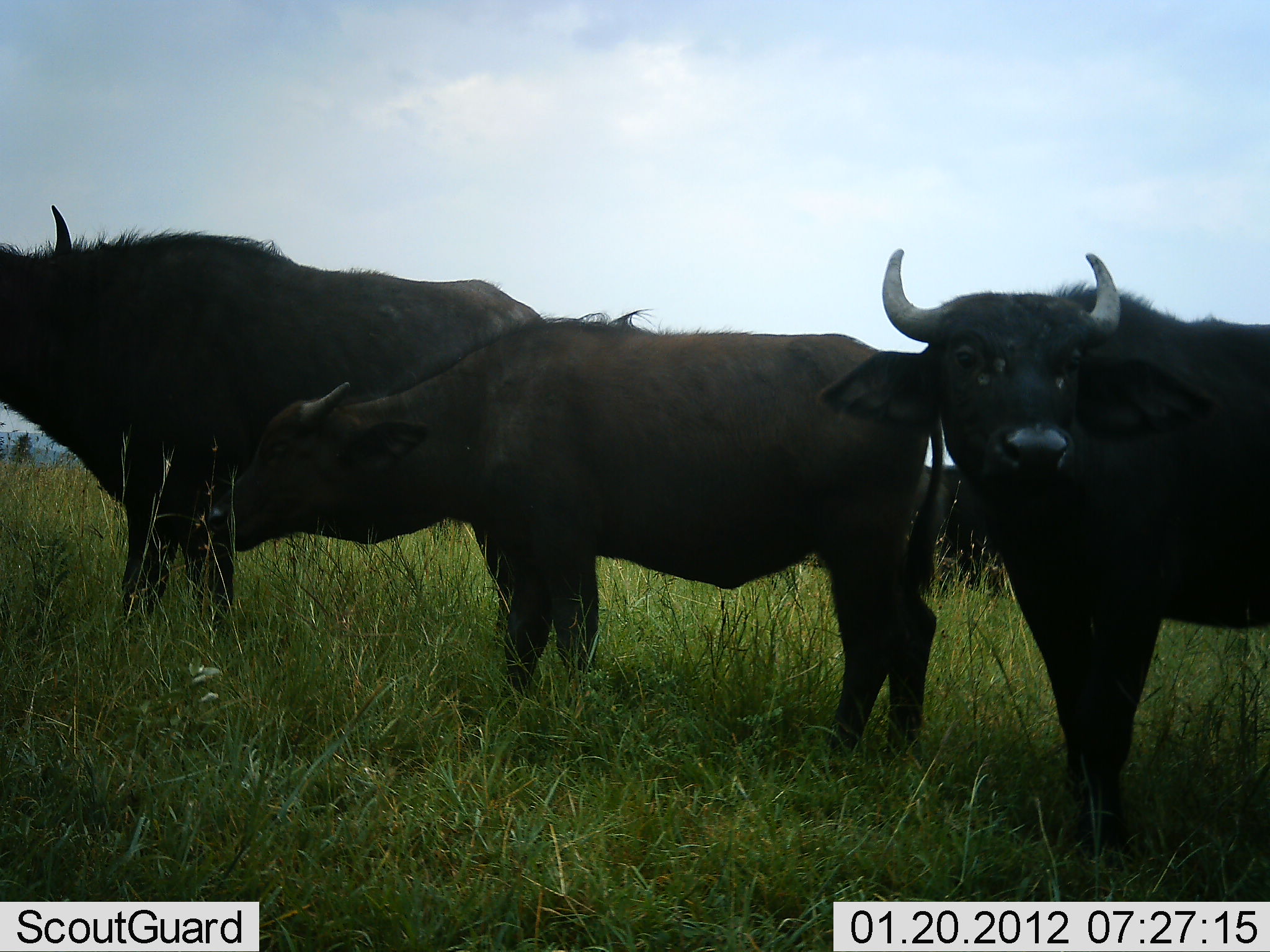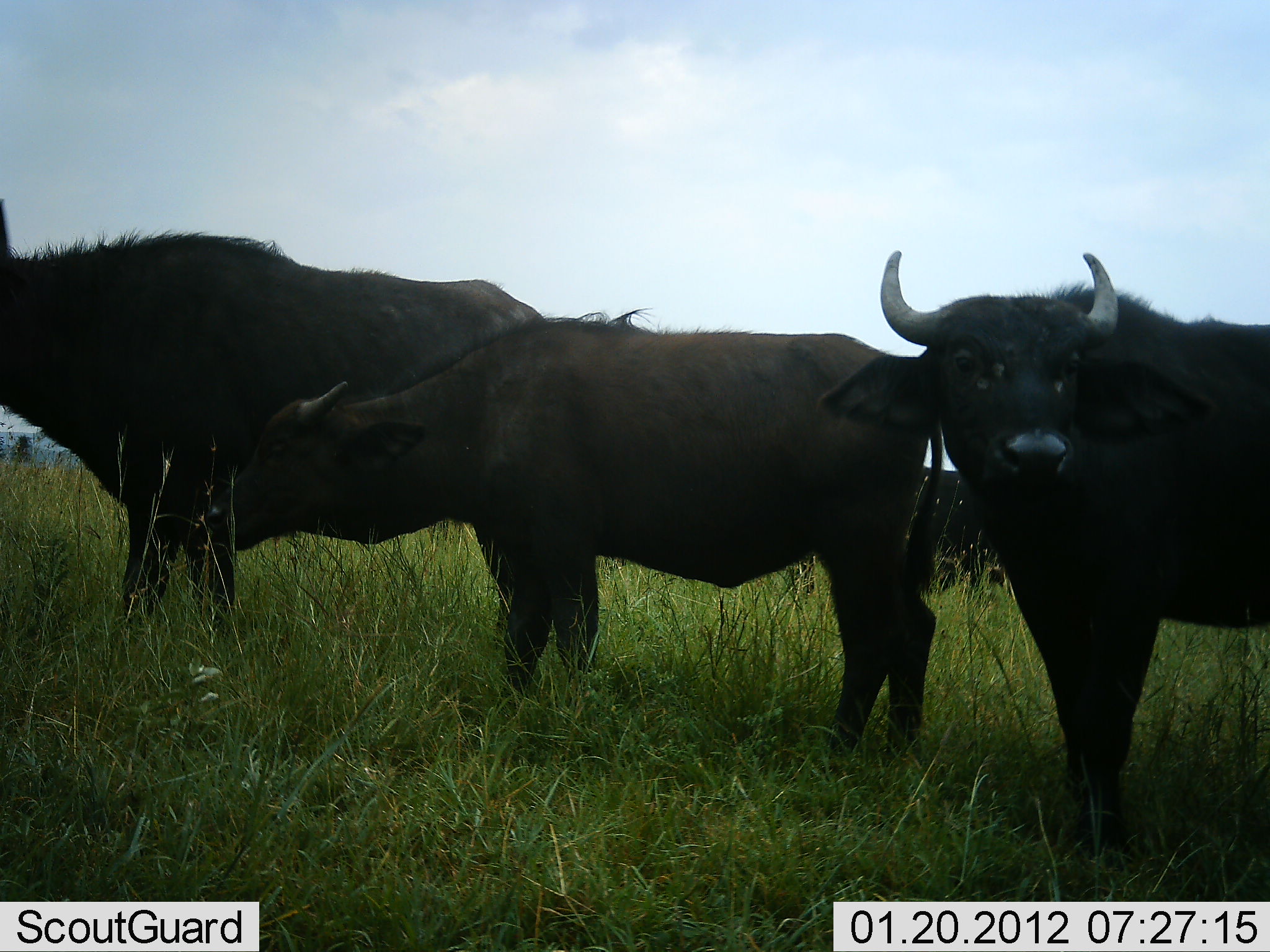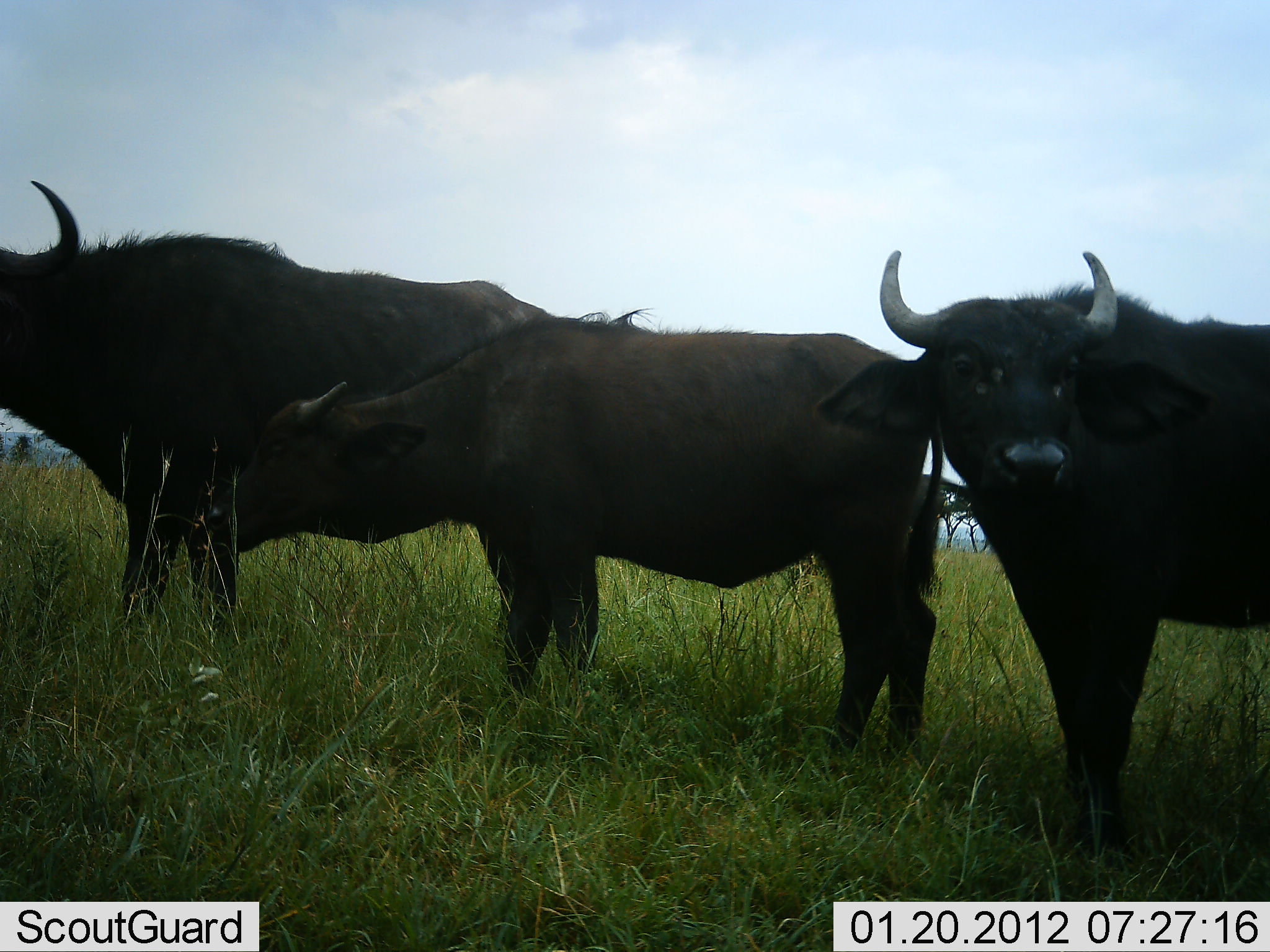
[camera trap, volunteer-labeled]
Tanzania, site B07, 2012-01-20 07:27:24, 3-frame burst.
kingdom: Animalia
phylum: Chordata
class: Mammalia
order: Artiodactyla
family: Bovidae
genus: Syncerus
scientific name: Syncerus caffer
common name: cape buffalo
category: buffalo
Buffalo (cape buffalo) (Syncerus caffer), count 4. Behavior (volunteer vote fractions): standing 97%, resting 0%, moving 31%, interacting 3%. Young present (vote fraction): 14%. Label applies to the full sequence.